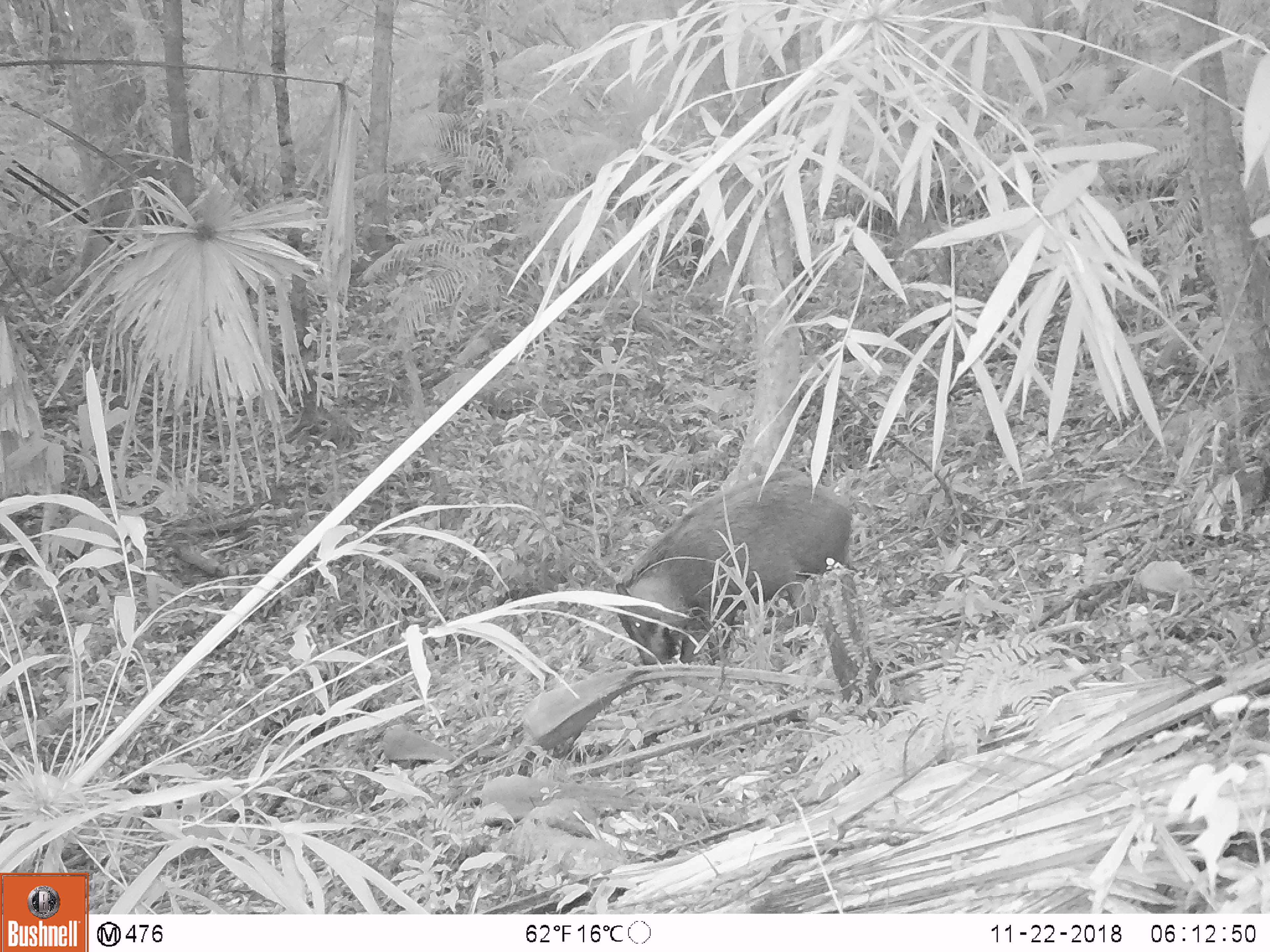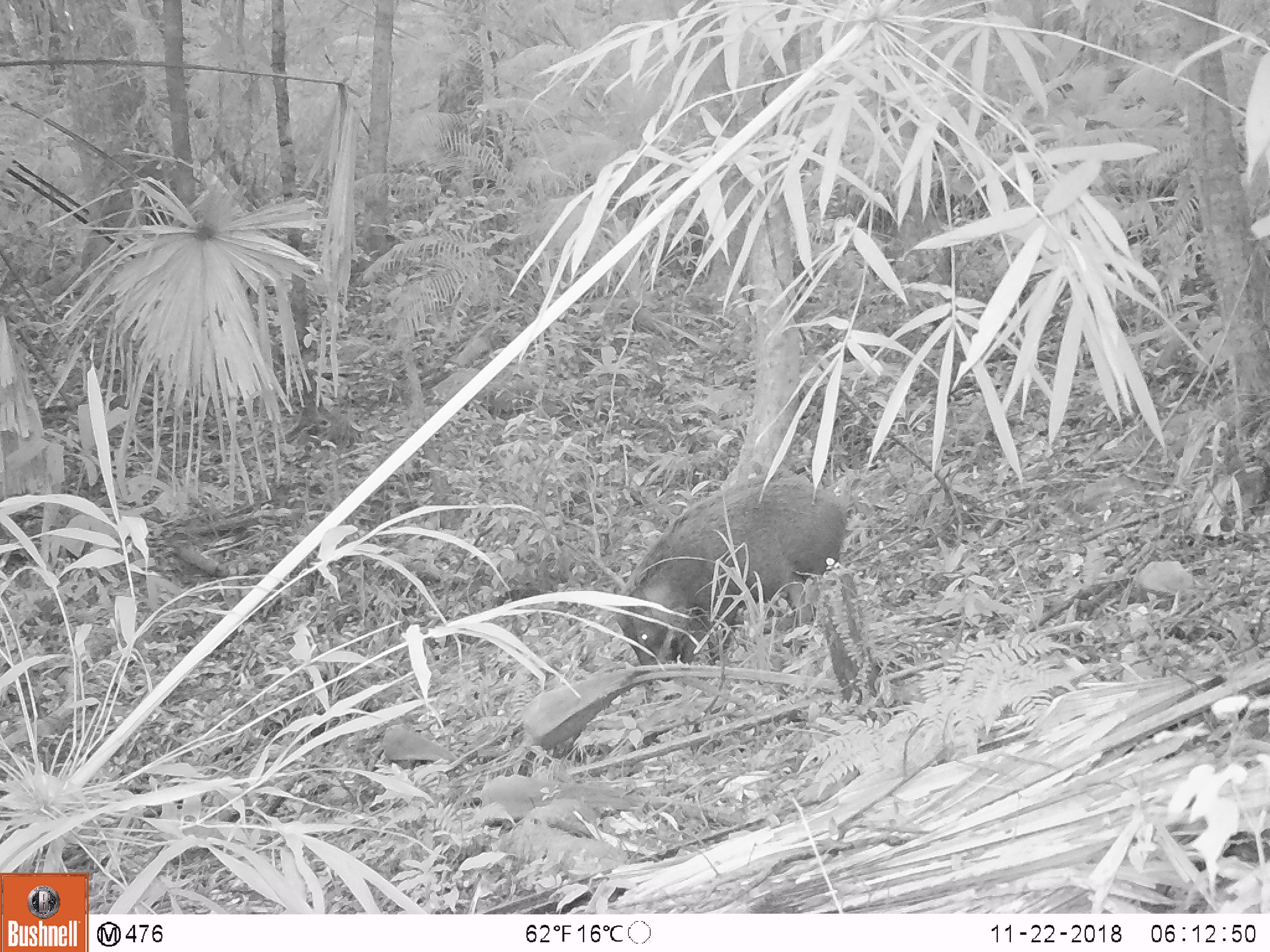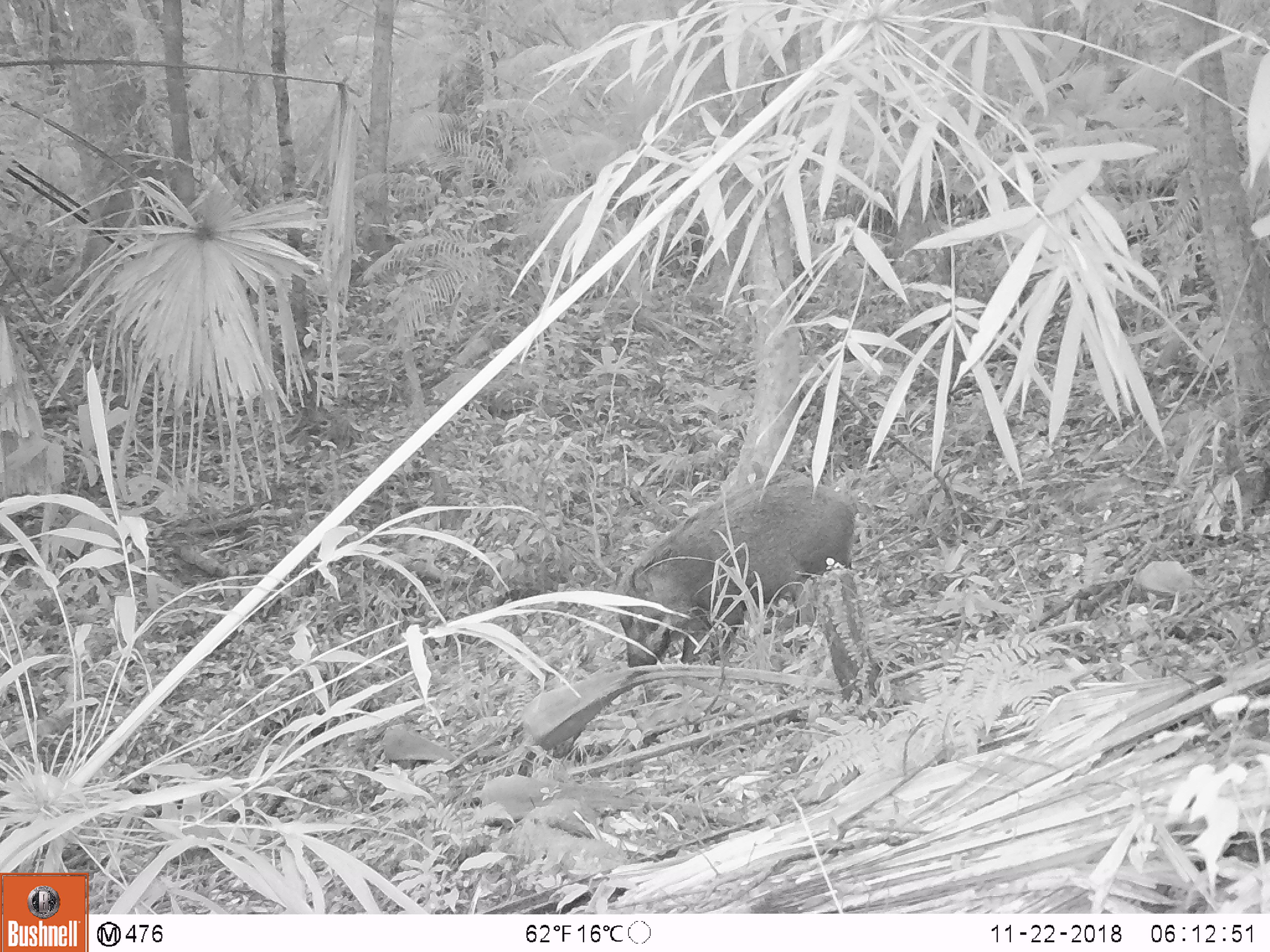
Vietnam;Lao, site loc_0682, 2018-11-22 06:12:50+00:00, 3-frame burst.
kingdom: Animalia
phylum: Chordata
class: Mammalia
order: Artiodactyla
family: Suidae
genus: Sus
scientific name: Sus scrofa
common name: eurasian wild pig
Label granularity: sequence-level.